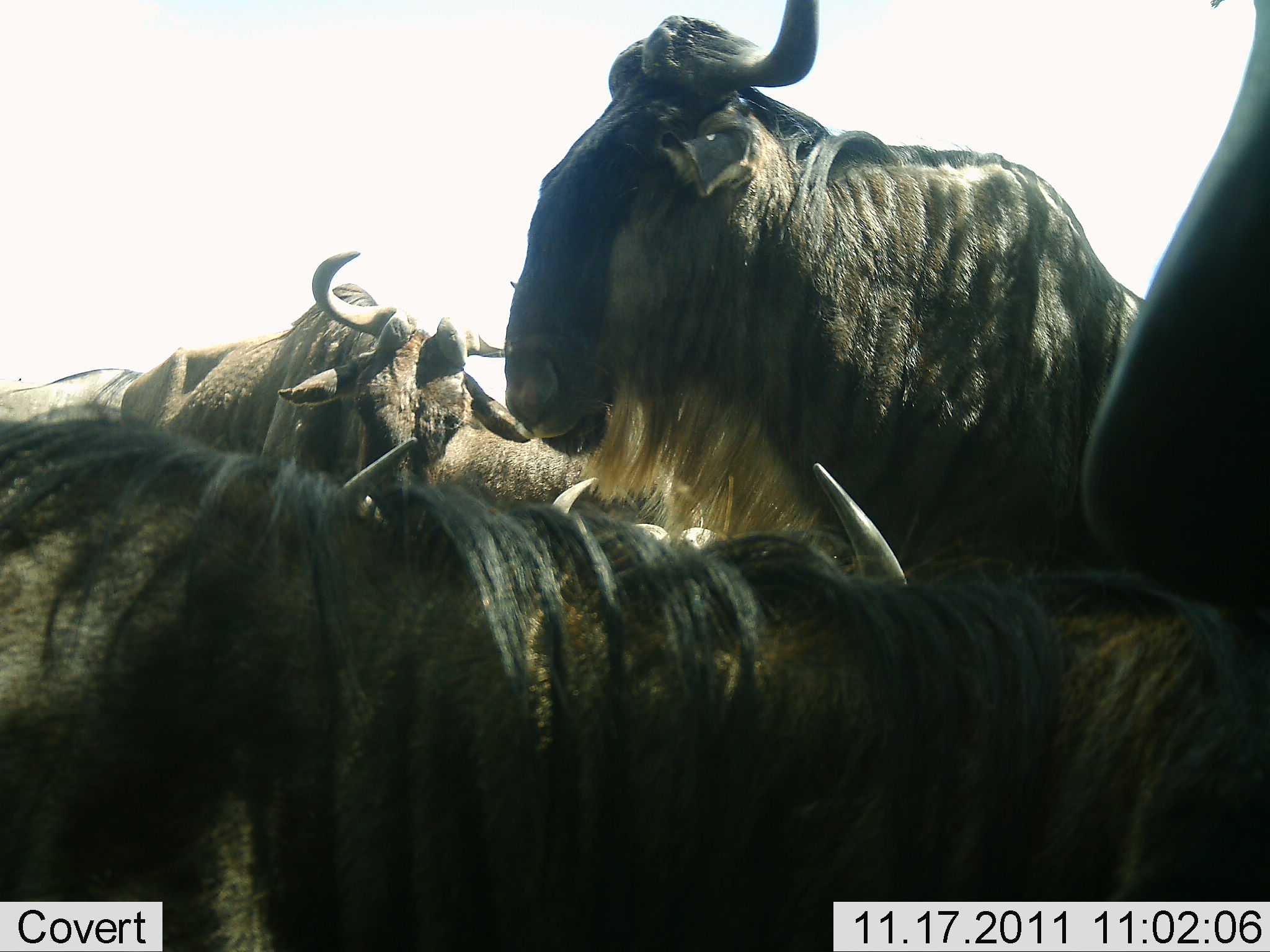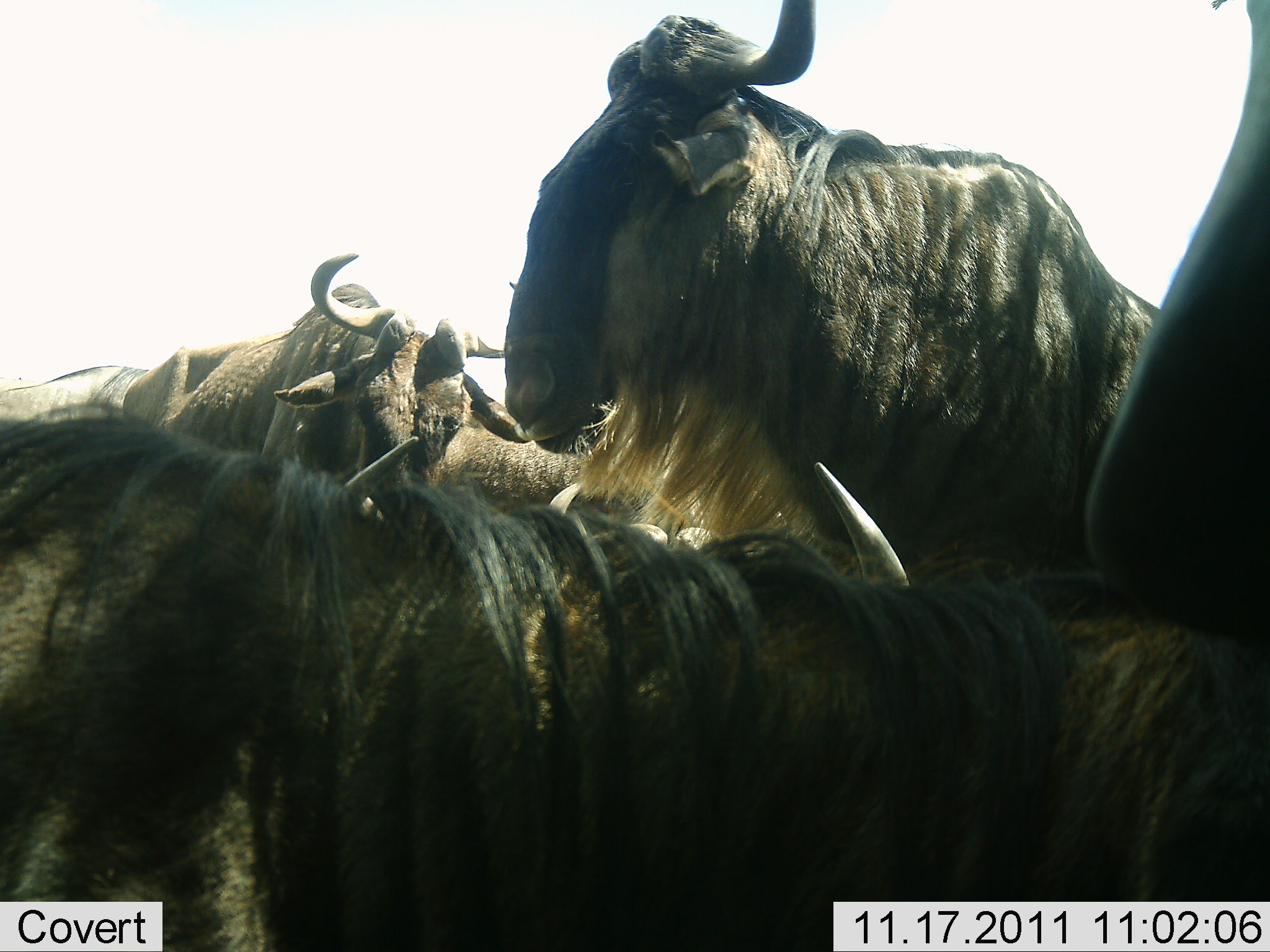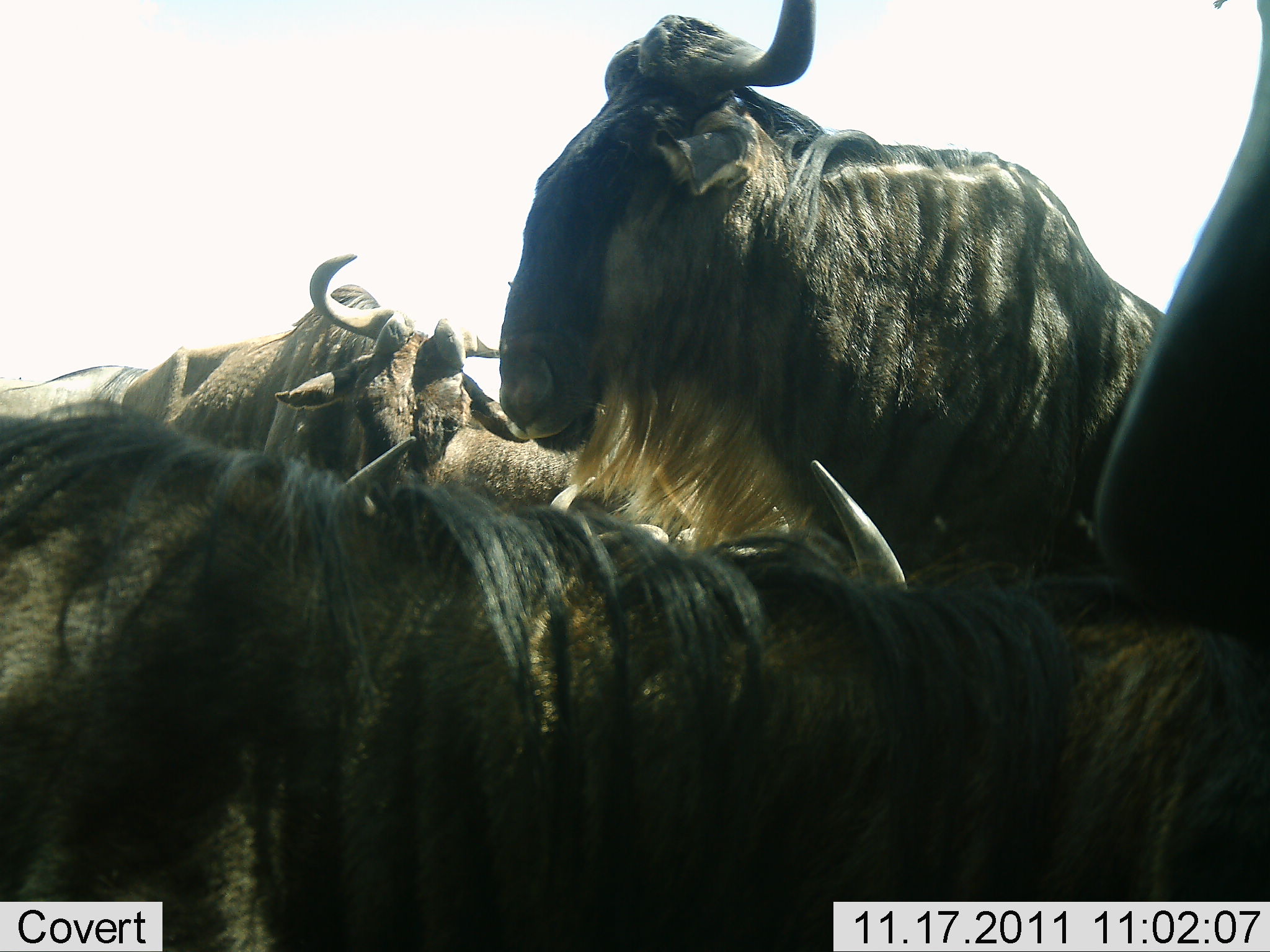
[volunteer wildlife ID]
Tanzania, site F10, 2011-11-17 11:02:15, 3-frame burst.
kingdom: Animalia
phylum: Chordata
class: Mammalia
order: Artiodactyla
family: Bovidae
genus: Connochaetes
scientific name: Connochaetes taurinus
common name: blue wildebeest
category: wildebeest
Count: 5.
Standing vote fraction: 58%.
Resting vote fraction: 33%.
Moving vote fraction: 8%.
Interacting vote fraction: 50%.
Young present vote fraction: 0%.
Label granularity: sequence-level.